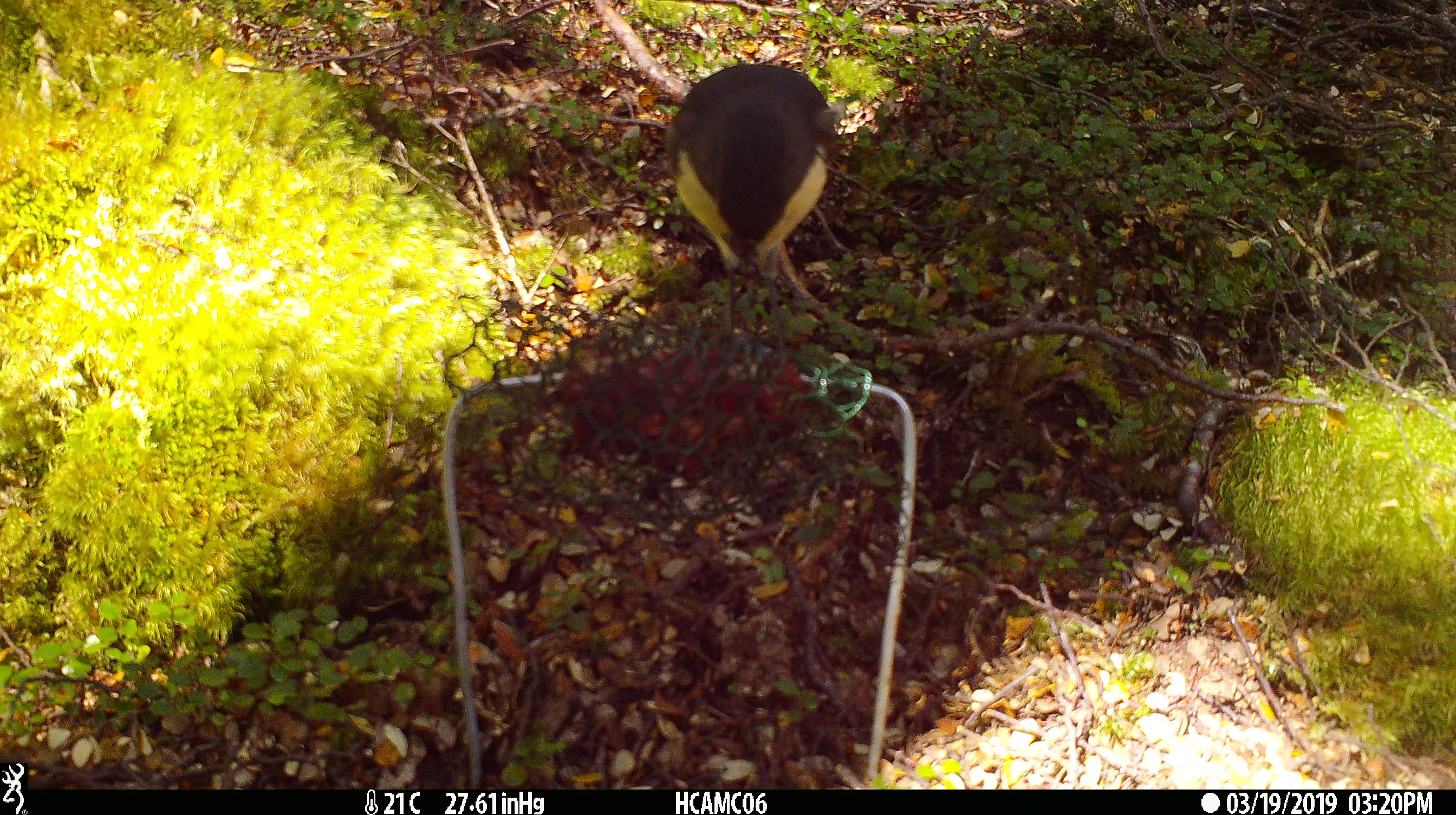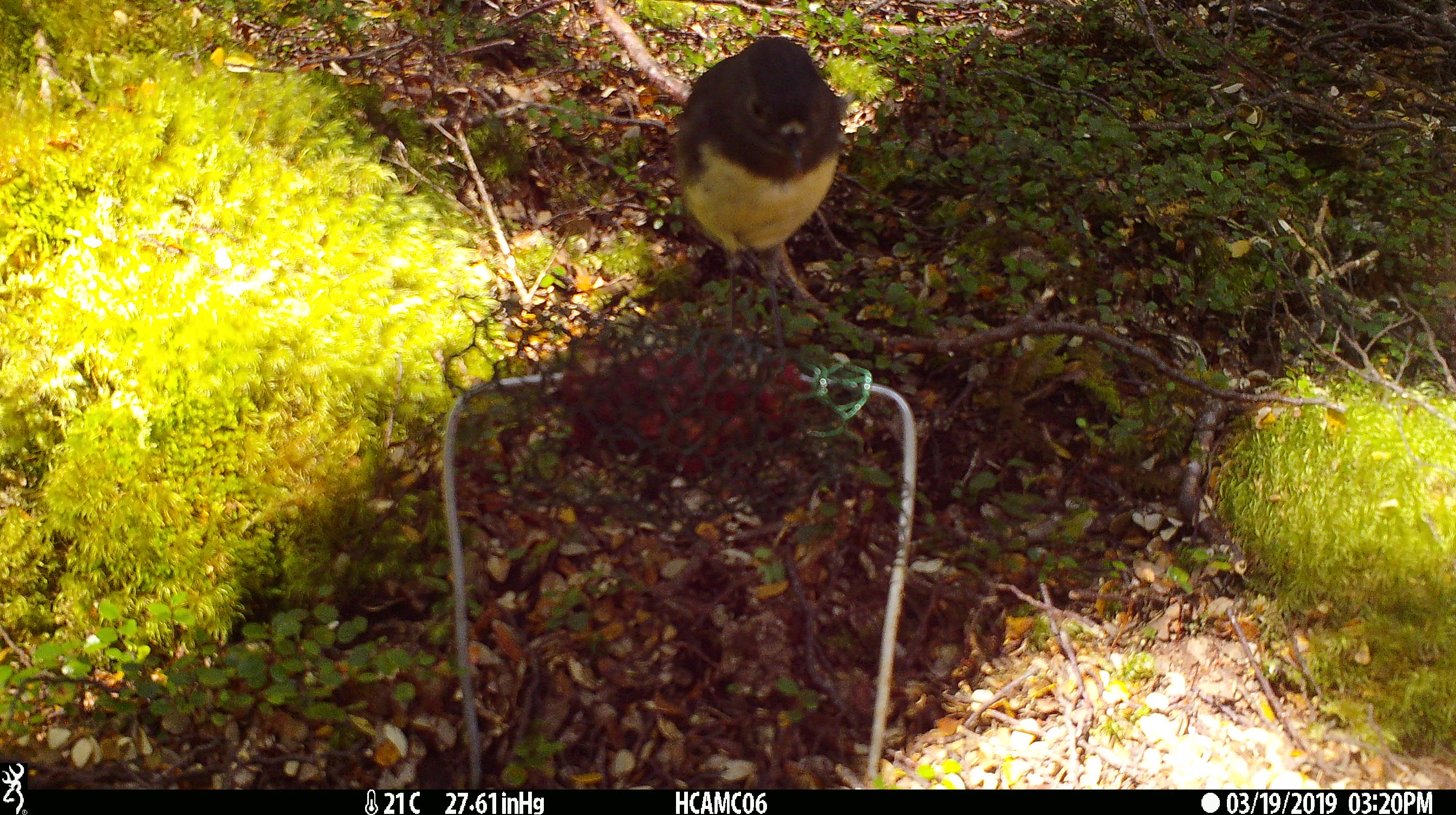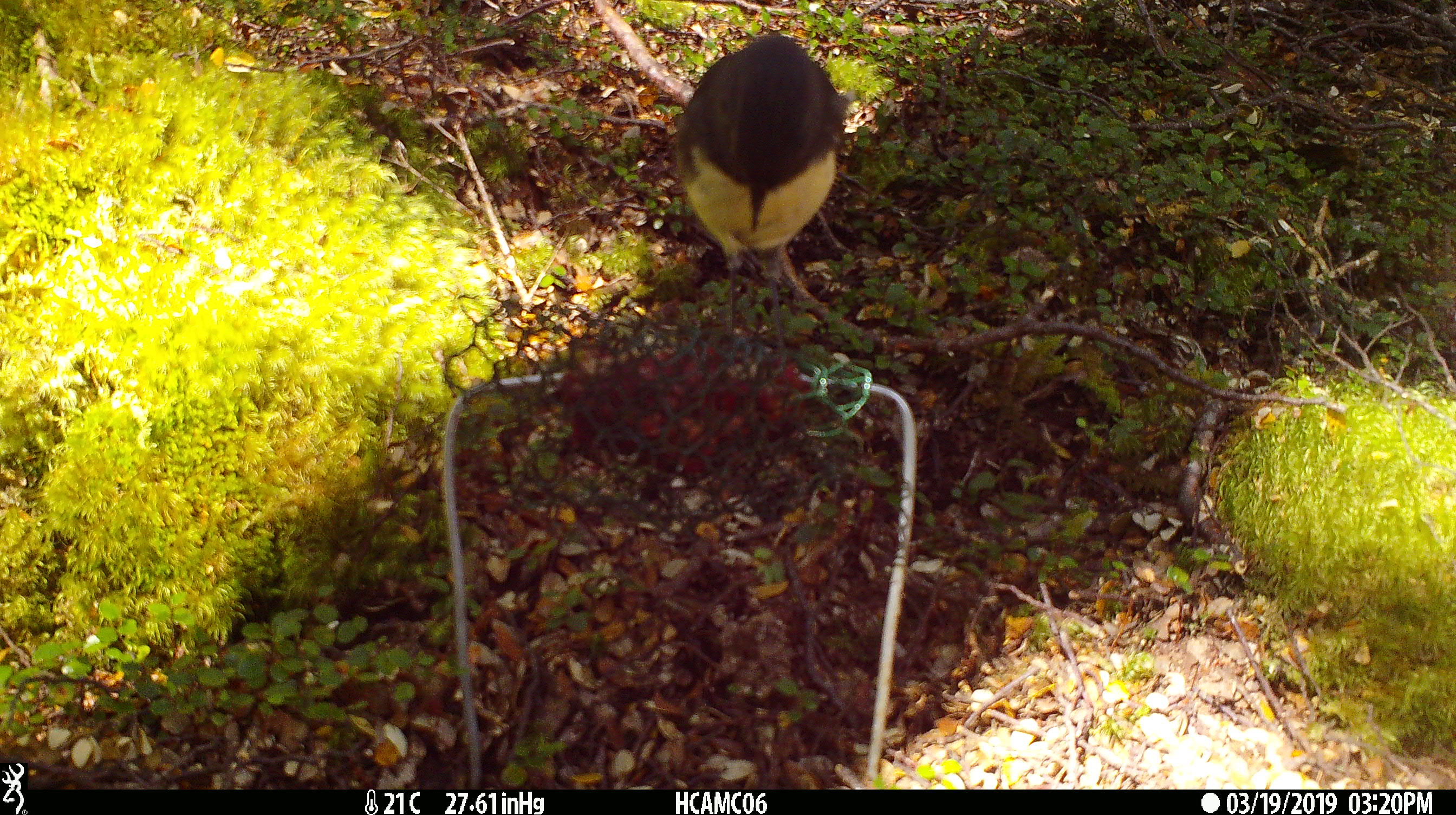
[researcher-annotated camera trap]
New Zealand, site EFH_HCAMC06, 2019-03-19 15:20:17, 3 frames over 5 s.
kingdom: Animalia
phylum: Chordata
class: Aves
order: Passeriformes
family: Petroicidae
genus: Petroica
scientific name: Petroica australis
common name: new zealand robin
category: robin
Robin (new zealand robin) (Petroica australis).